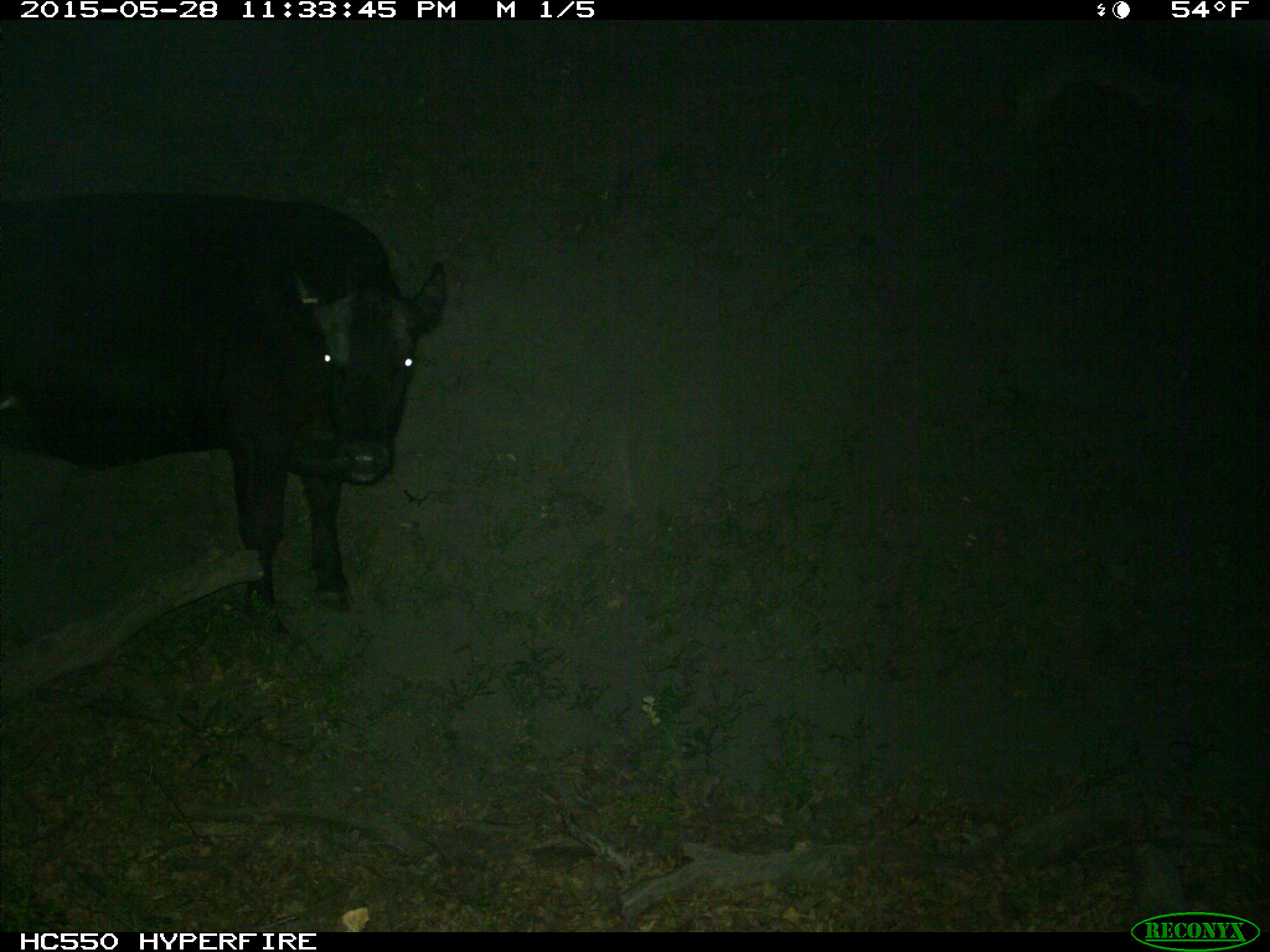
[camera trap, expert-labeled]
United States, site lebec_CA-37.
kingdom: Animalia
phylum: Chordata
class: Mammalia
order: Artiodactyla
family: Bovidae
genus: Bos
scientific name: Bos taurus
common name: domestic cow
Bos taurus (domestic cow).